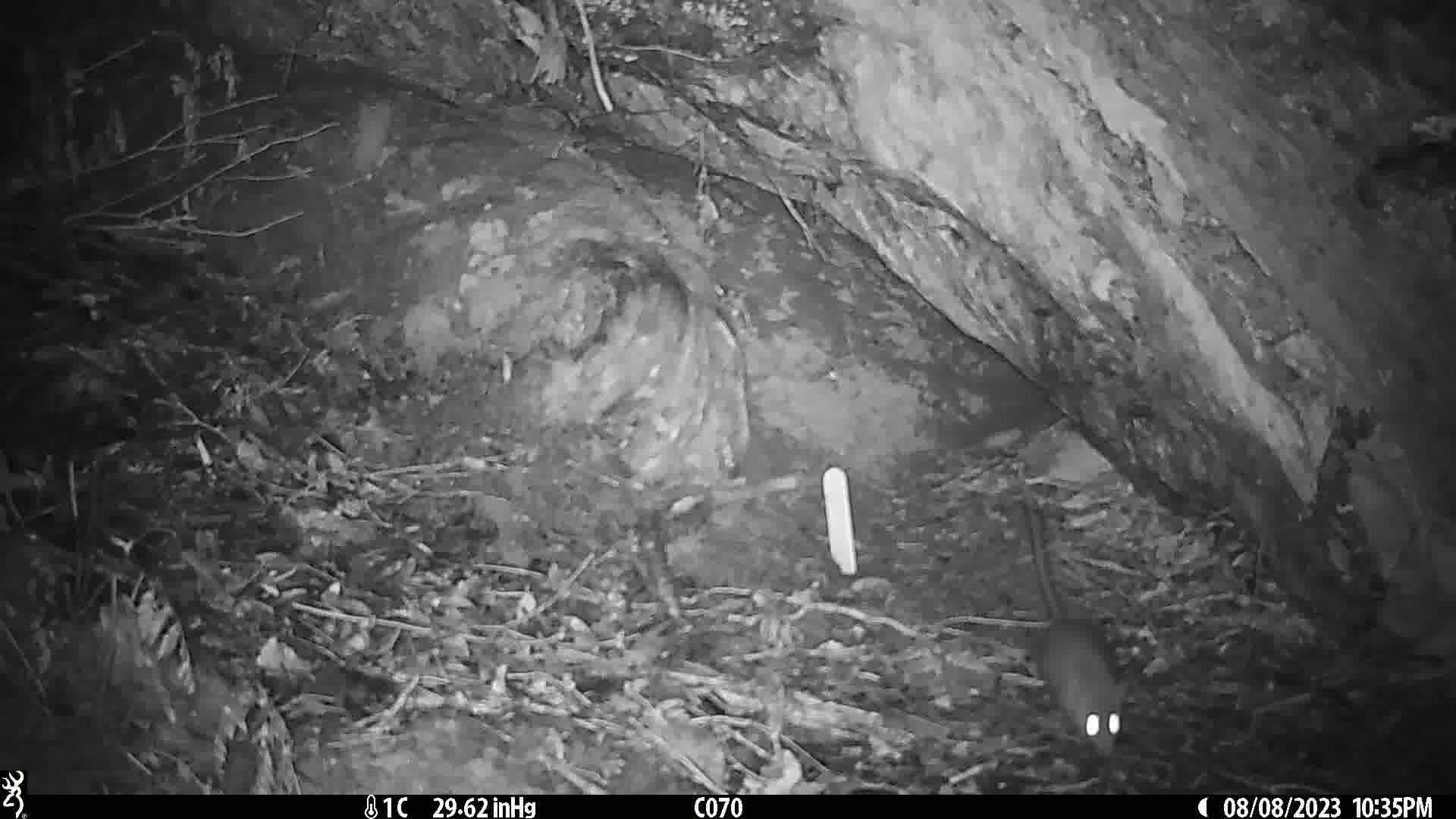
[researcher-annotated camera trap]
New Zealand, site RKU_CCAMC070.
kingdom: Animalia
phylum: Chordata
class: Mammalia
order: Rodentia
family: Muridae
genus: Rattus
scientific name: Rattus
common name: rat